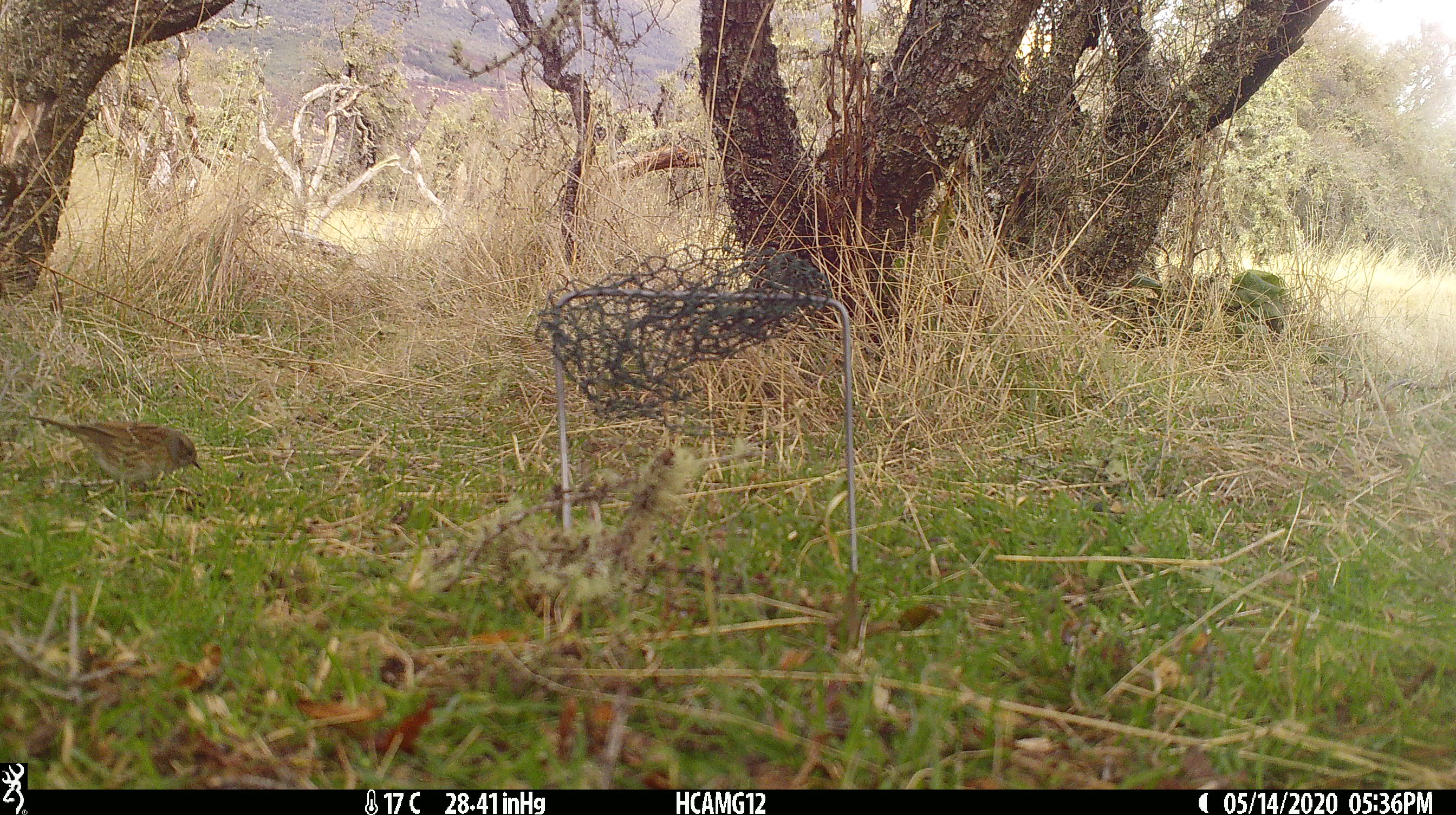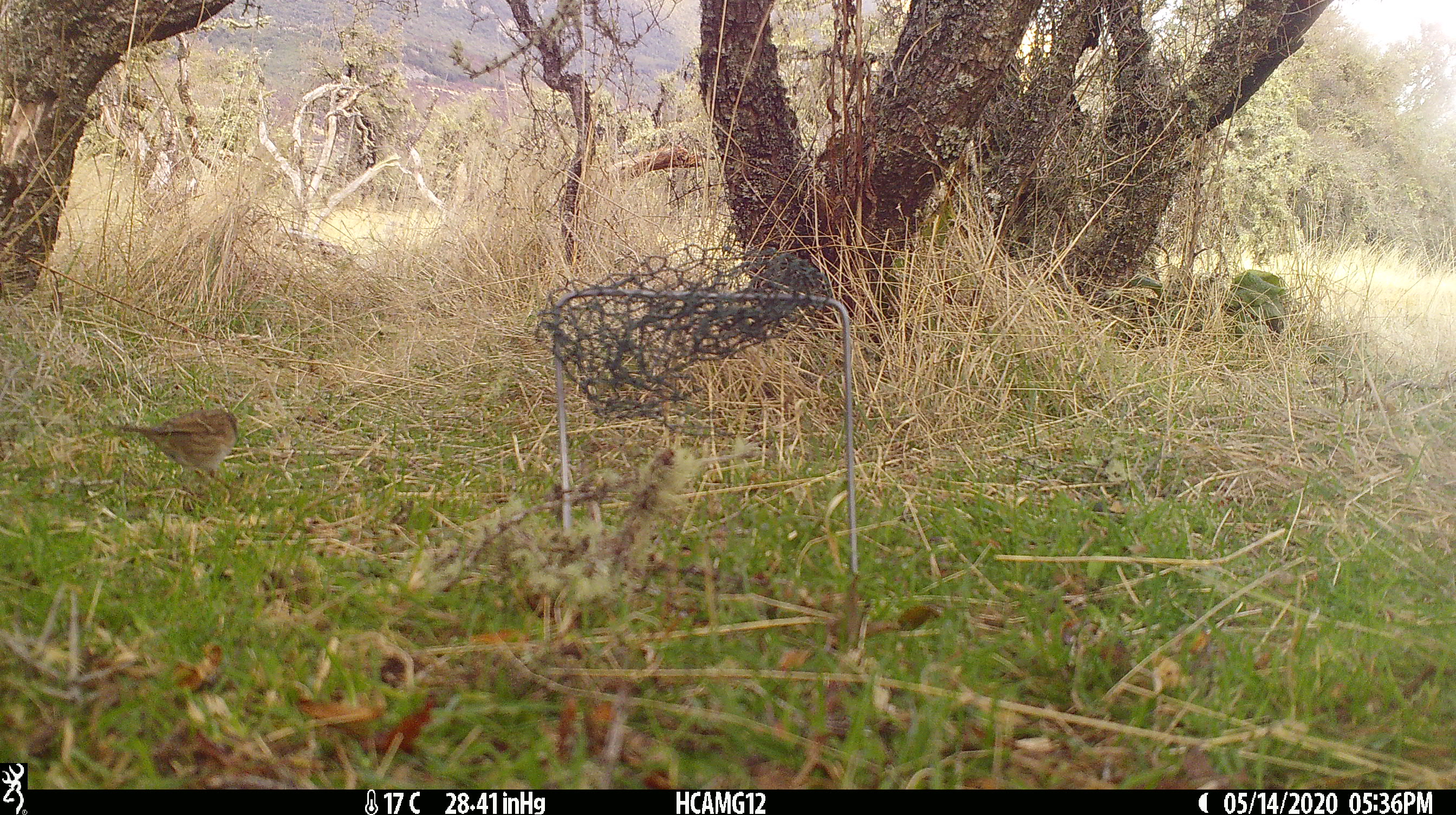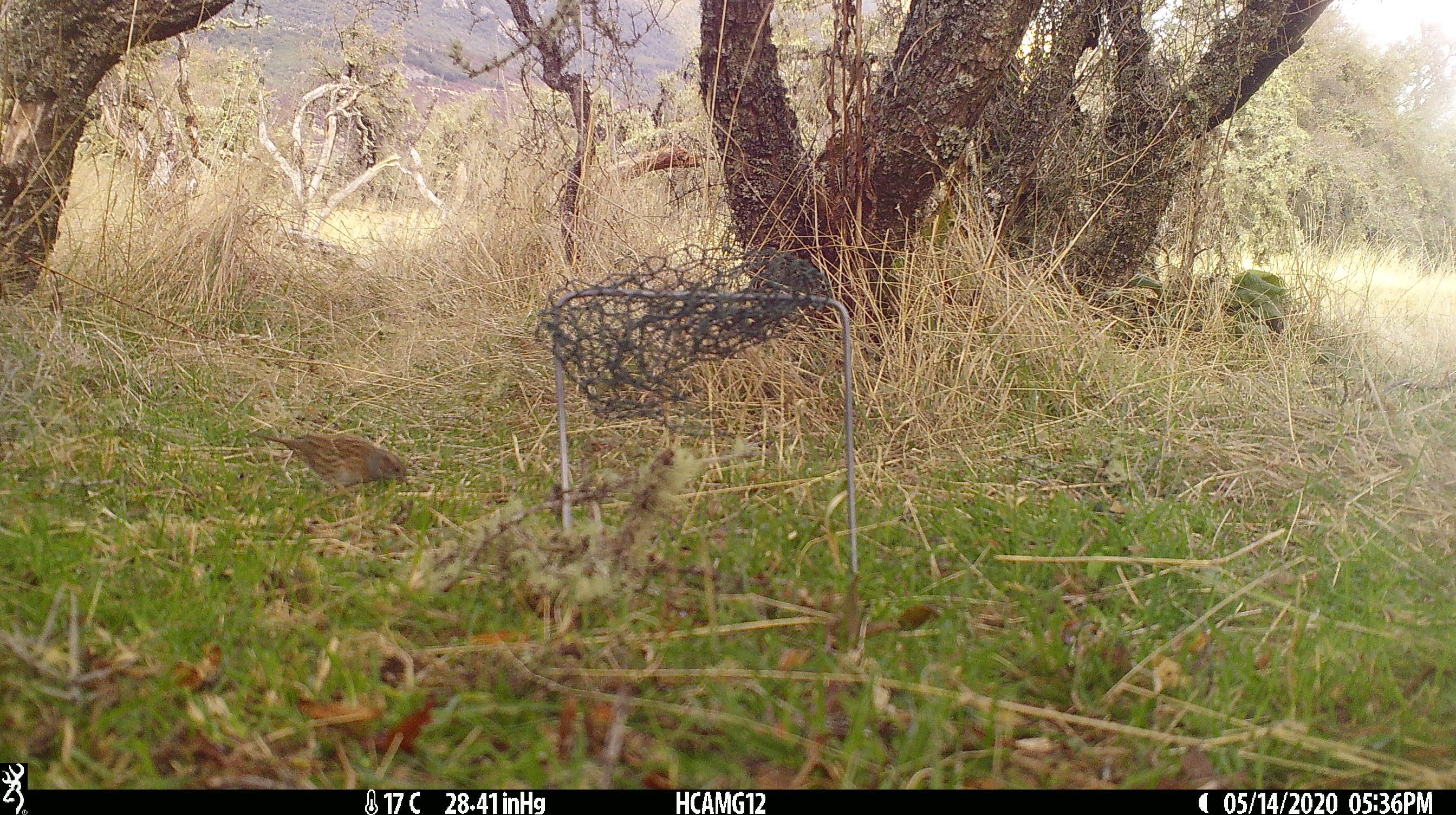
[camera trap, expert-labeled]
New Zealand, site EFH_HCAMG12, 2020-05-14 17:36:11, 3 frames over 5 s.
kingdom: Animalia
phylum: Chordata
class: Aves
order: Passeriformes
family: Prunellidae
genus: Prunella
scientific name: Prunella modularis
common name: dunnock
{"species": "dunnock (Prunella modularis)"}